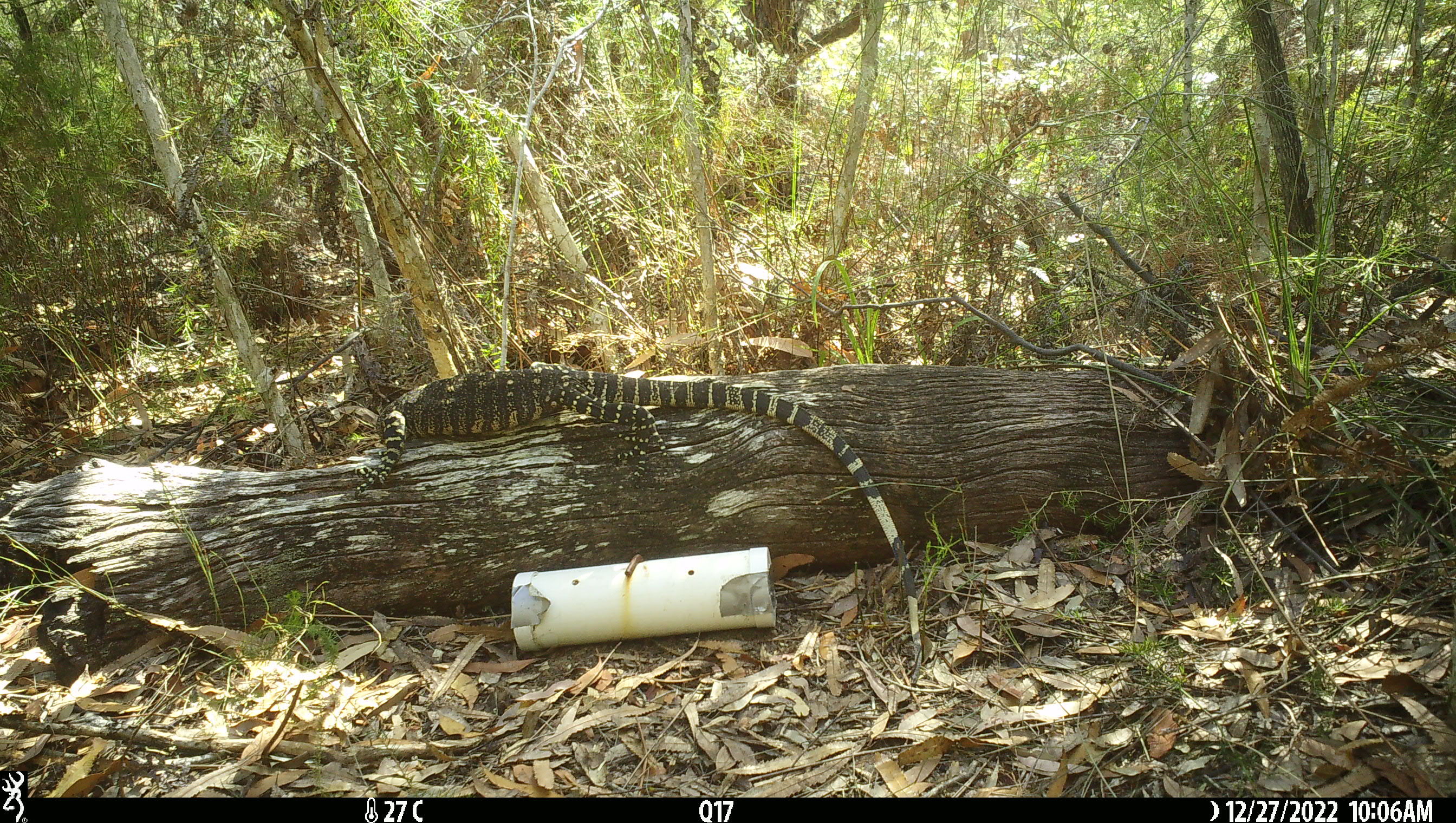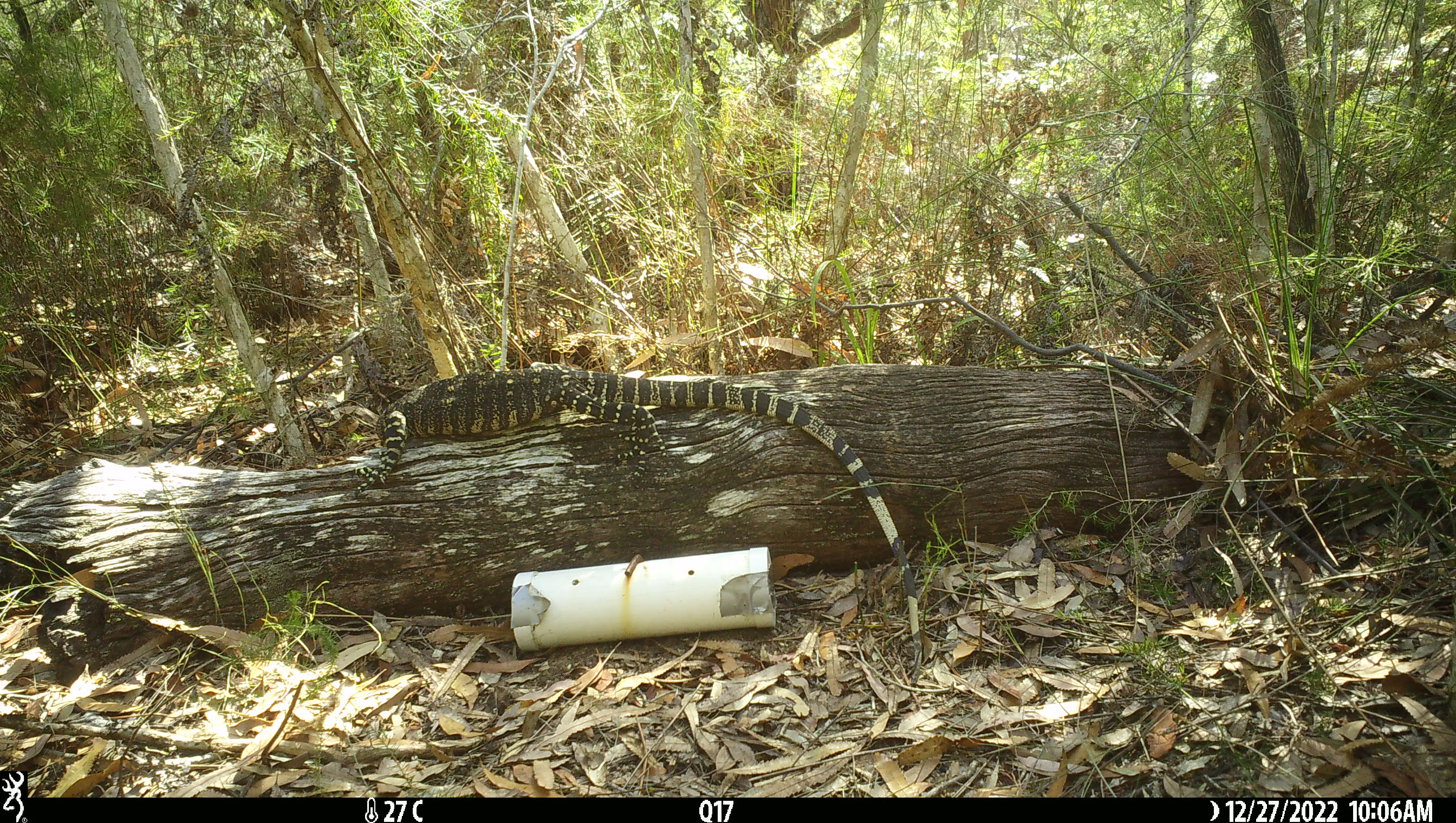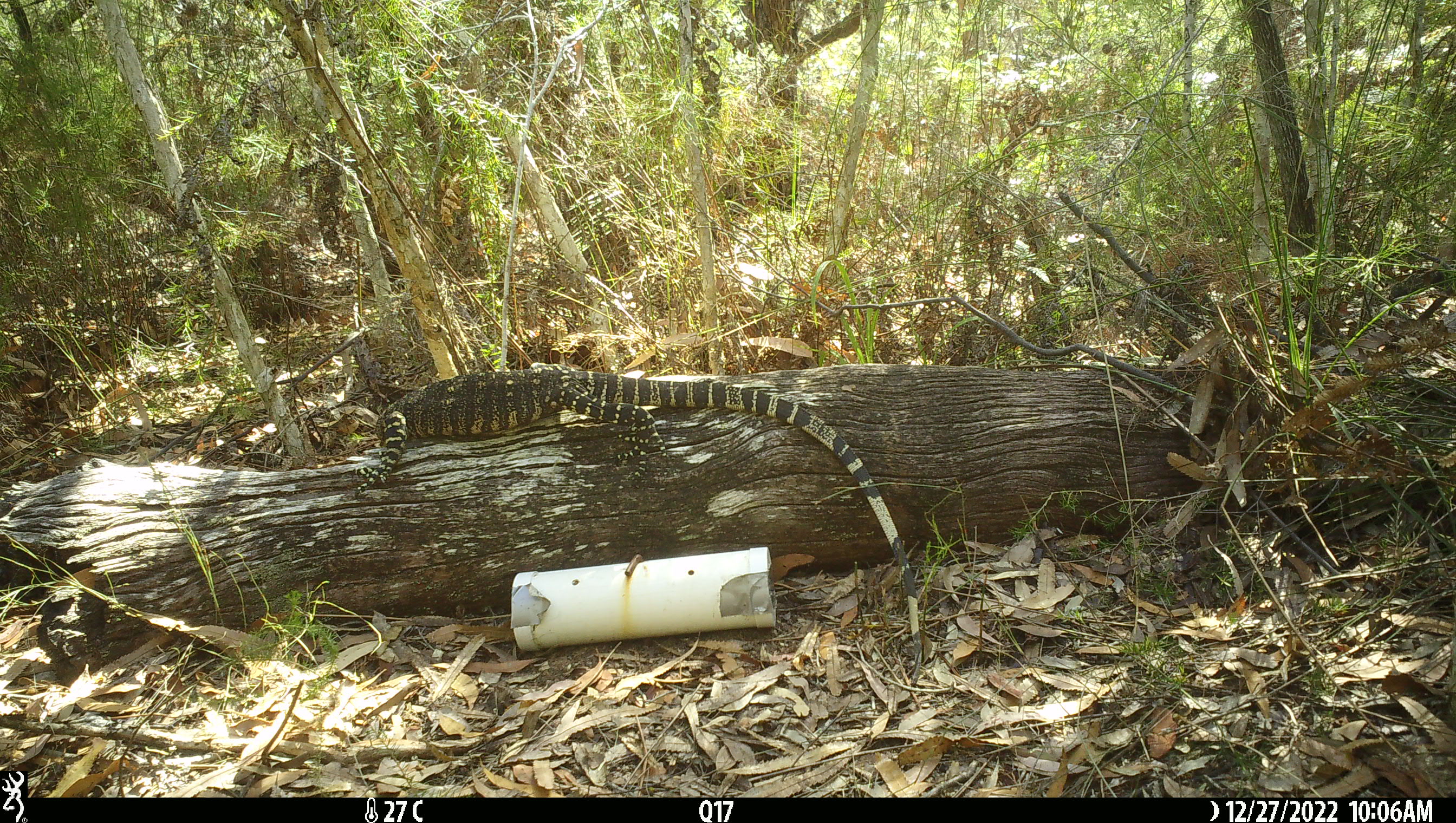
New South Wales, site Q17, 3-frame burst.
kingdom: Animalia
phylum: Chordata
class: Reptilia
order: Squamata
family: Varanidae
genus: Varanus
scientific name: Varanus varius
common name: lace monitor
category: goanna